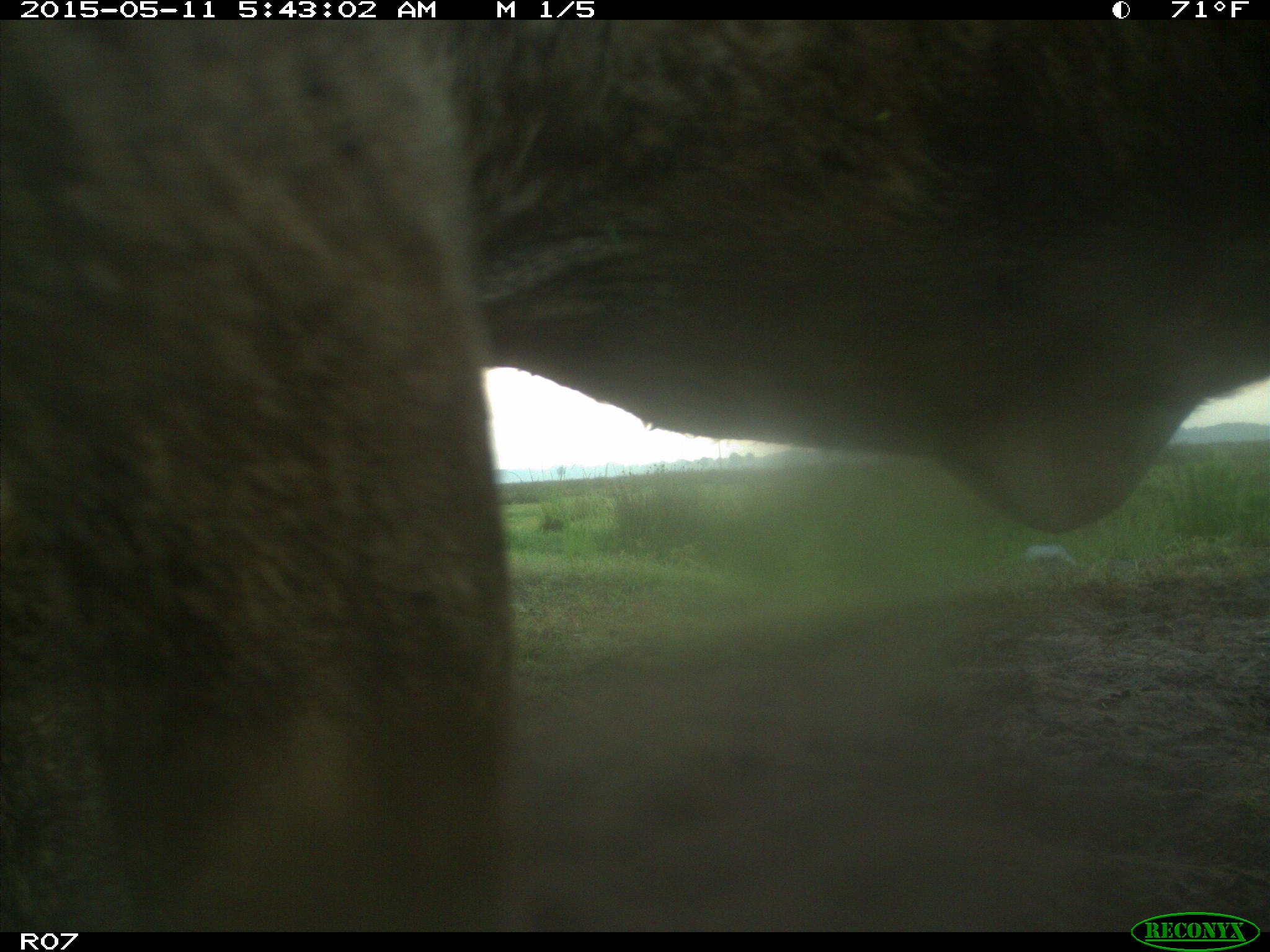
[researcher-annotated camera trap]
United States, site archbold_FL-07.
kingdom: Animalia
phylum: Chordata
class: Mammalia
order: Artiodactyla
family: Bovidae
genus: Bos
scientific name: Bos taurus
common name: domestic cow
Bos taurus (domestic cow).